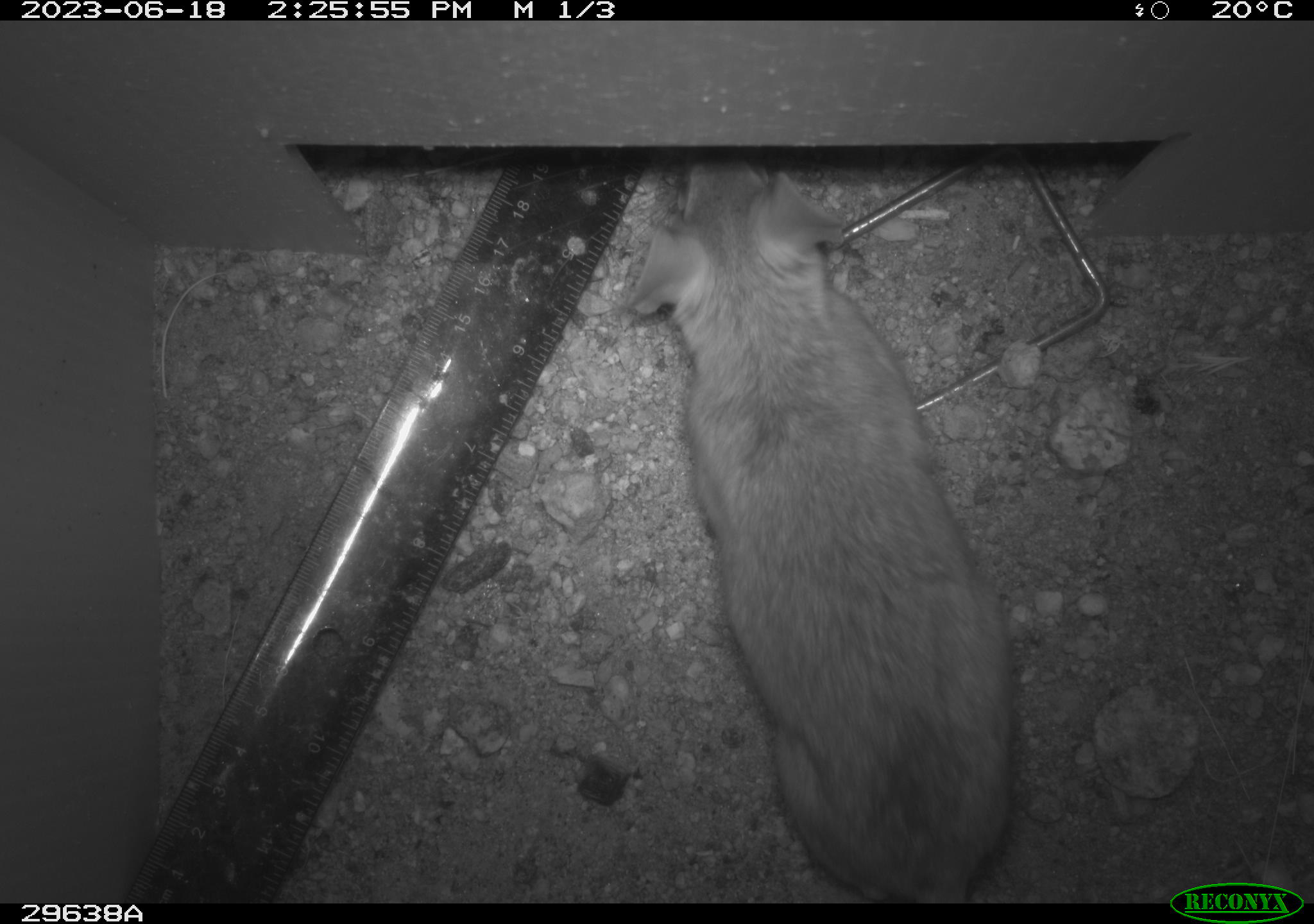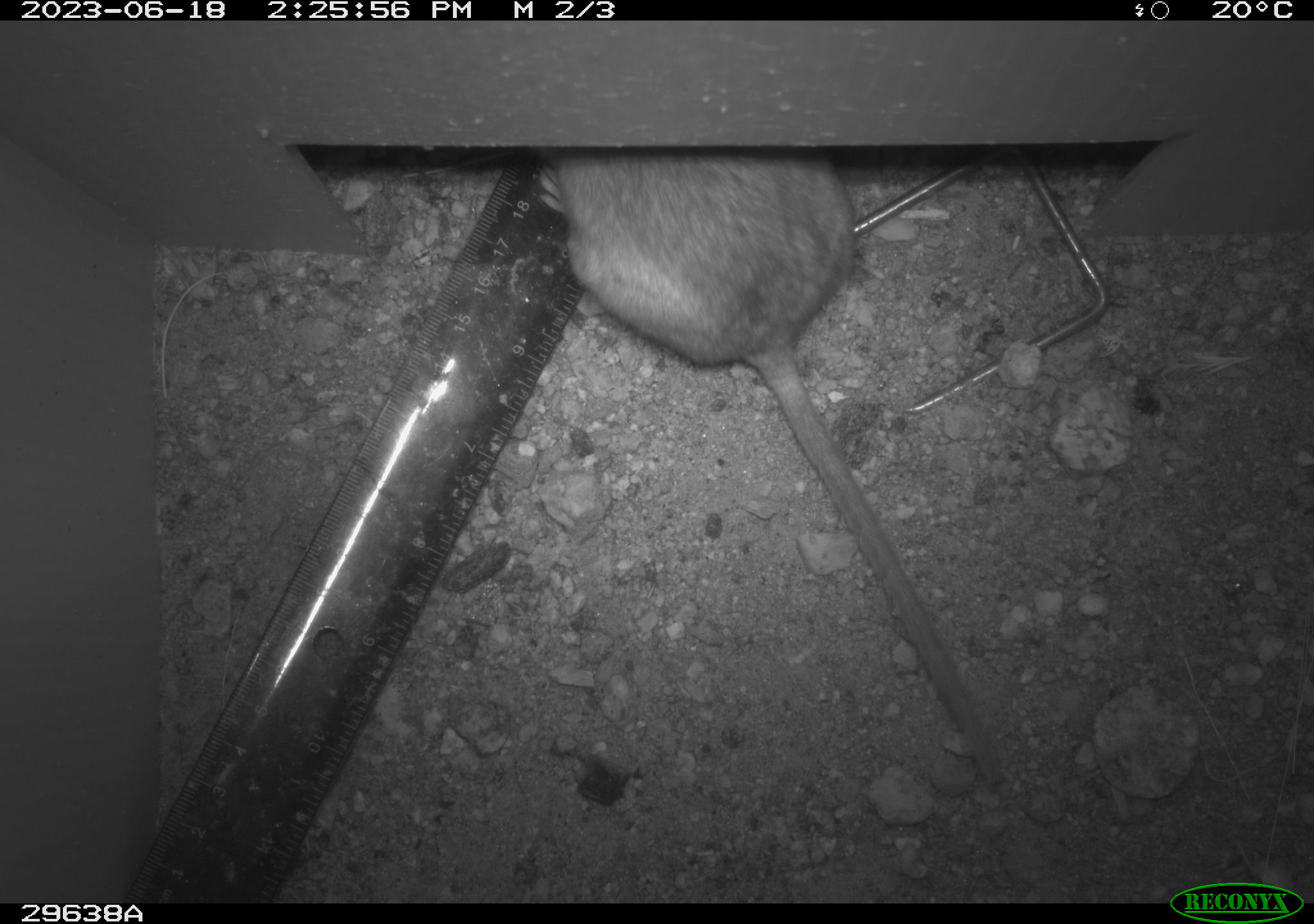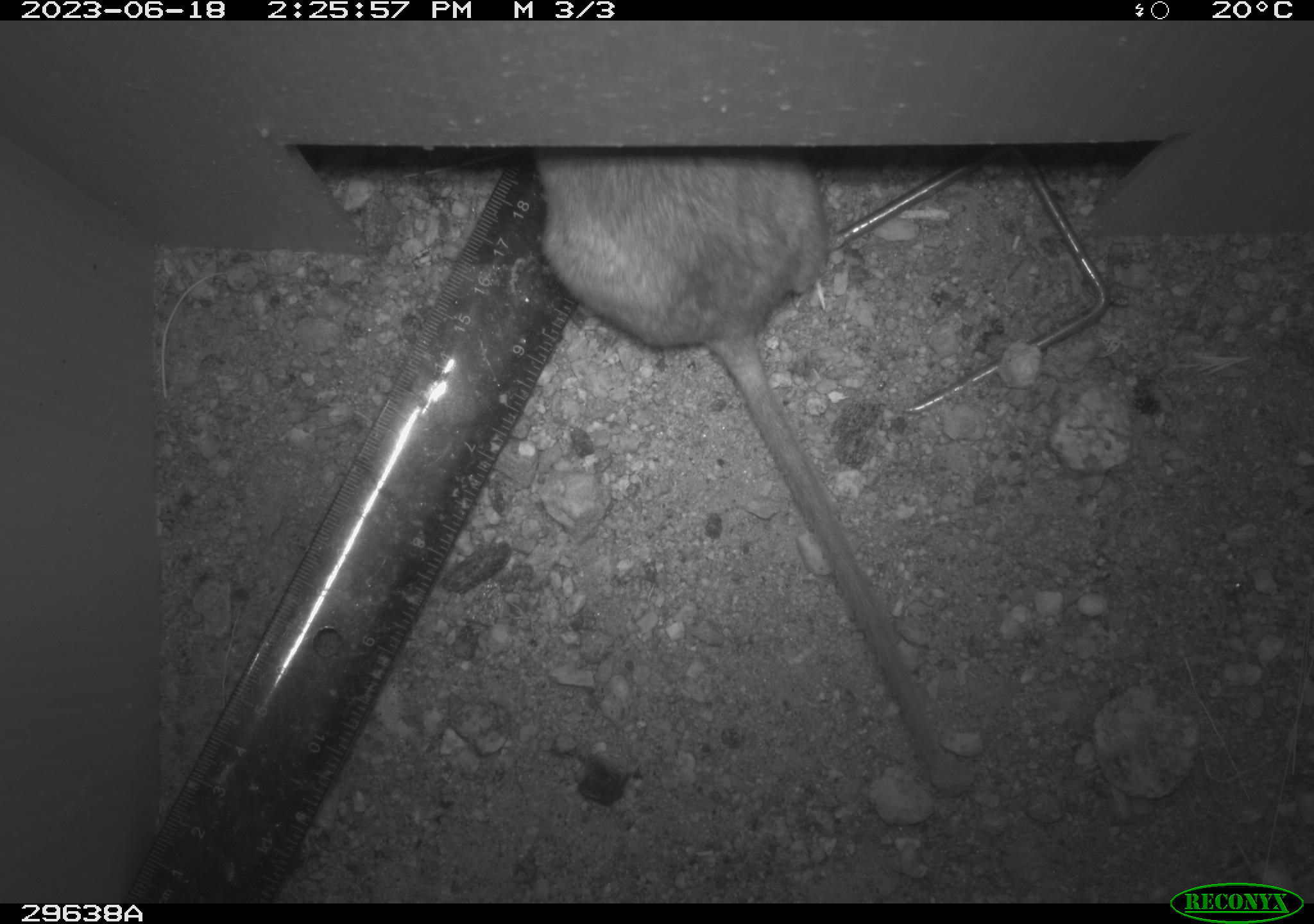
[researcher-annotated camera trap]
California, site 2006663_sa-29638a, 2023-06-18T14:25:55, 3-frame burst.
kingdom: Animalia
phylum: Chordata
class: Mammalia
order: Rodentia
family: Cricetidae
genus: Neotoma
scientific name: Neotoma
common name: pack rat or woodrat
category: neotoma species